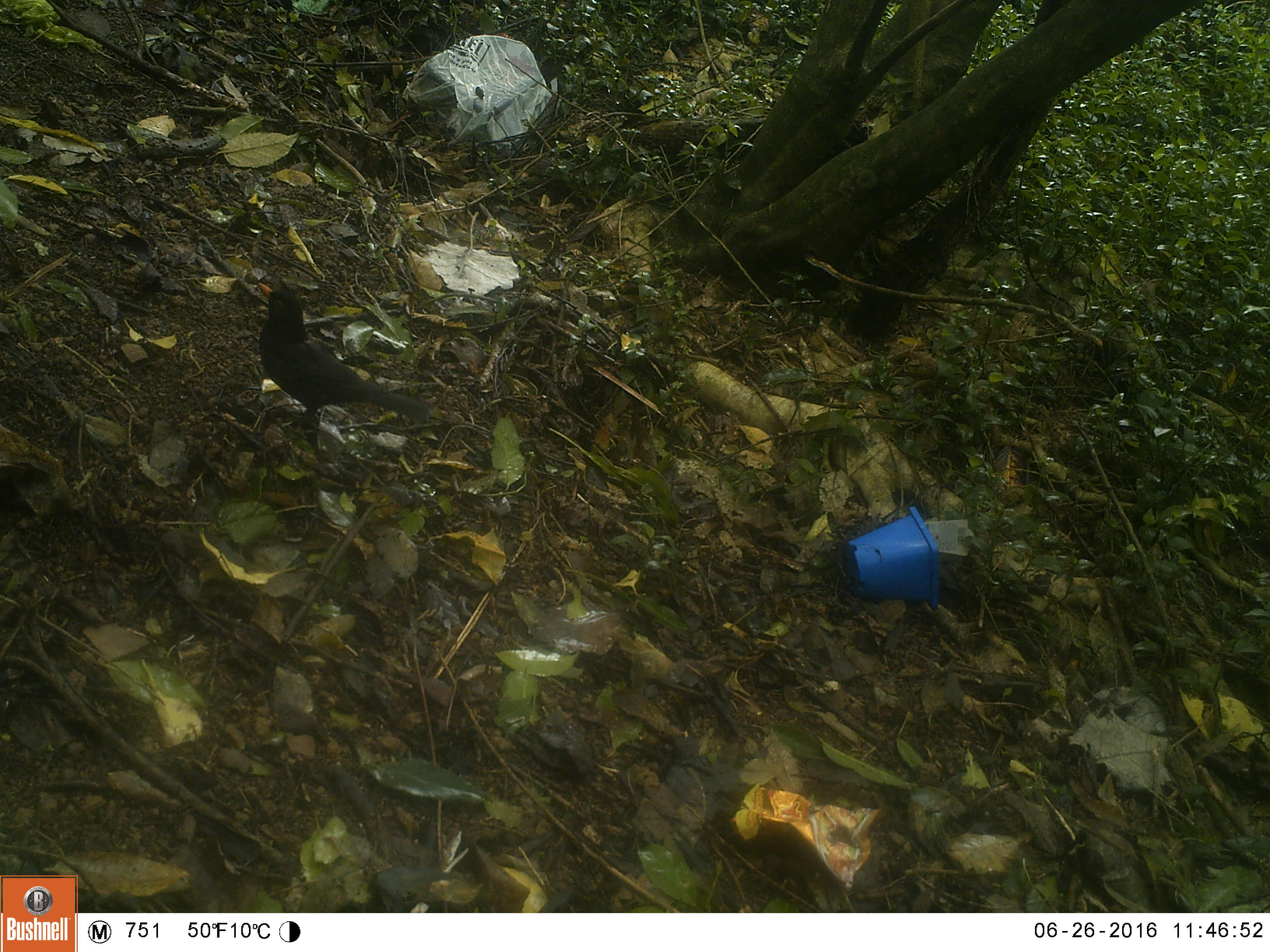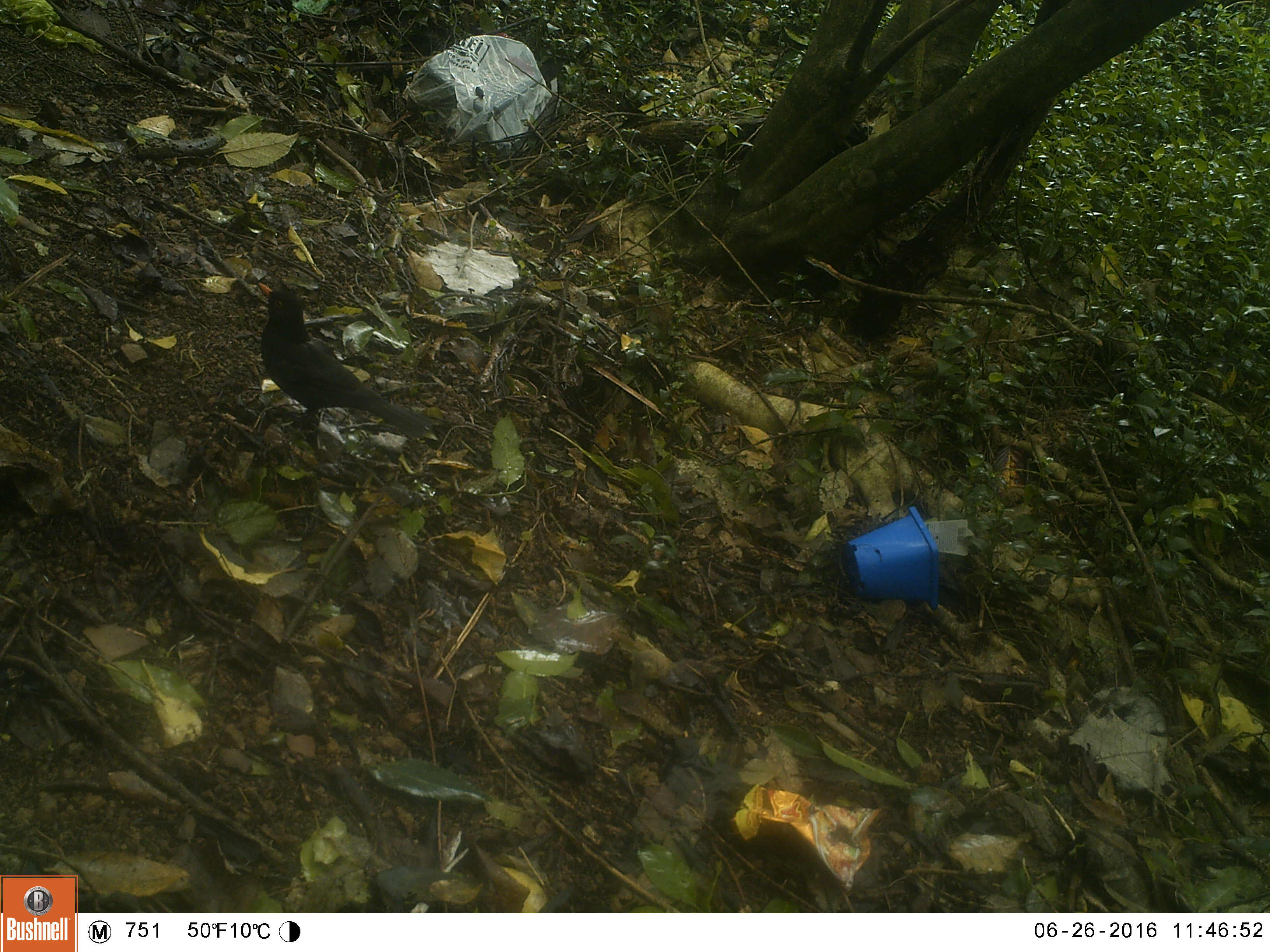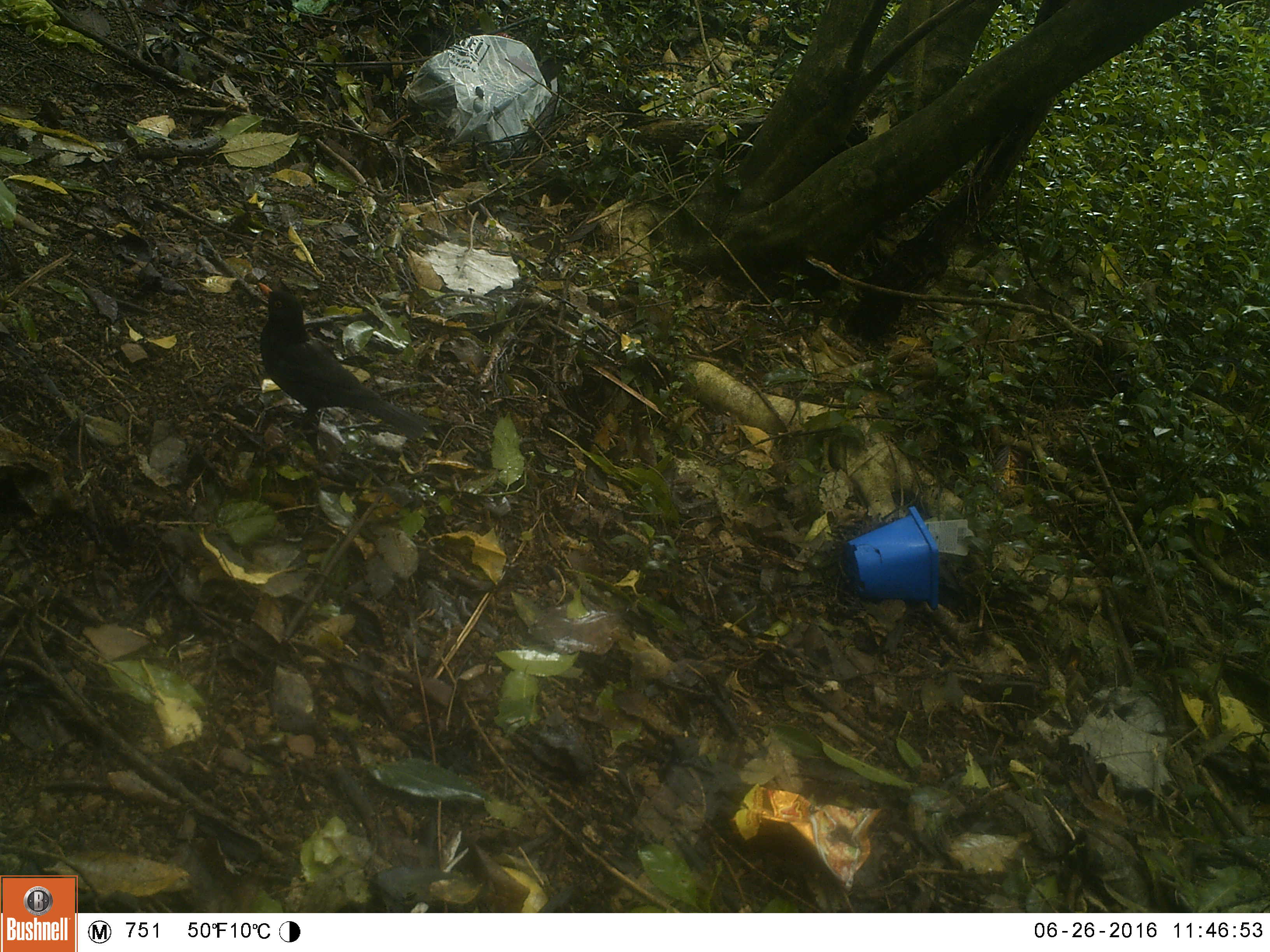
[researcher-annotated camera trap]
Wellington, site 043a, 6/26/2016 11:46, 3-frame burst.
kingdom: Animalia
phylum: Chordata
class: Aves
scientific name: Aves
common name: bird